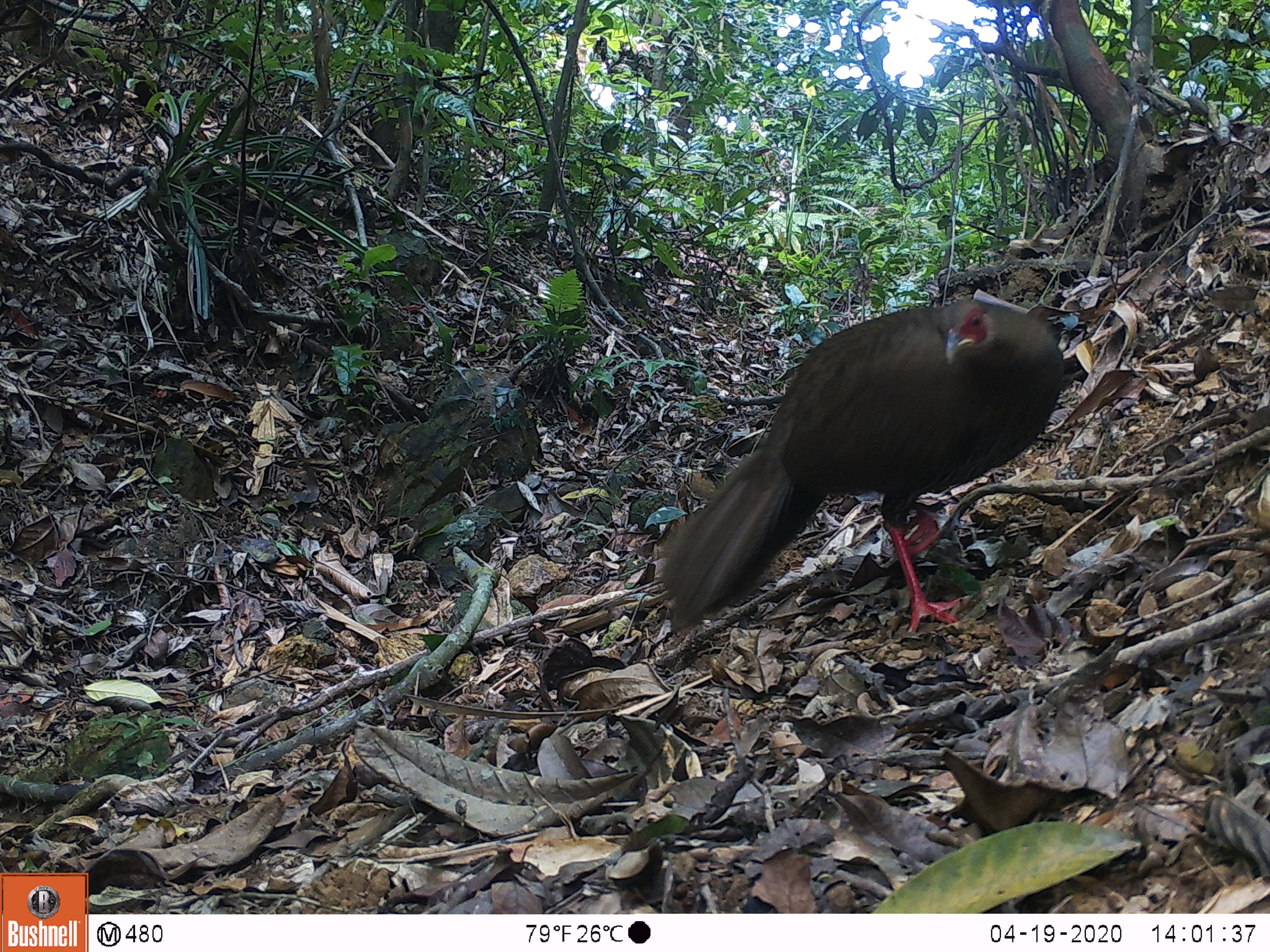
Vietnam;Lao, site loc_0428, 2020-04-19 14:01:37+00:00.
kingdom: Animalia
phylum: Chordata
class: Aves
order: Galliformes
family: Phasianidae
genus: Lophura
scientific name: Lophura nycthemera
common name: silver pheasant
Silver pheasant (Lophura nycthemera). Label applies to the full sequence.